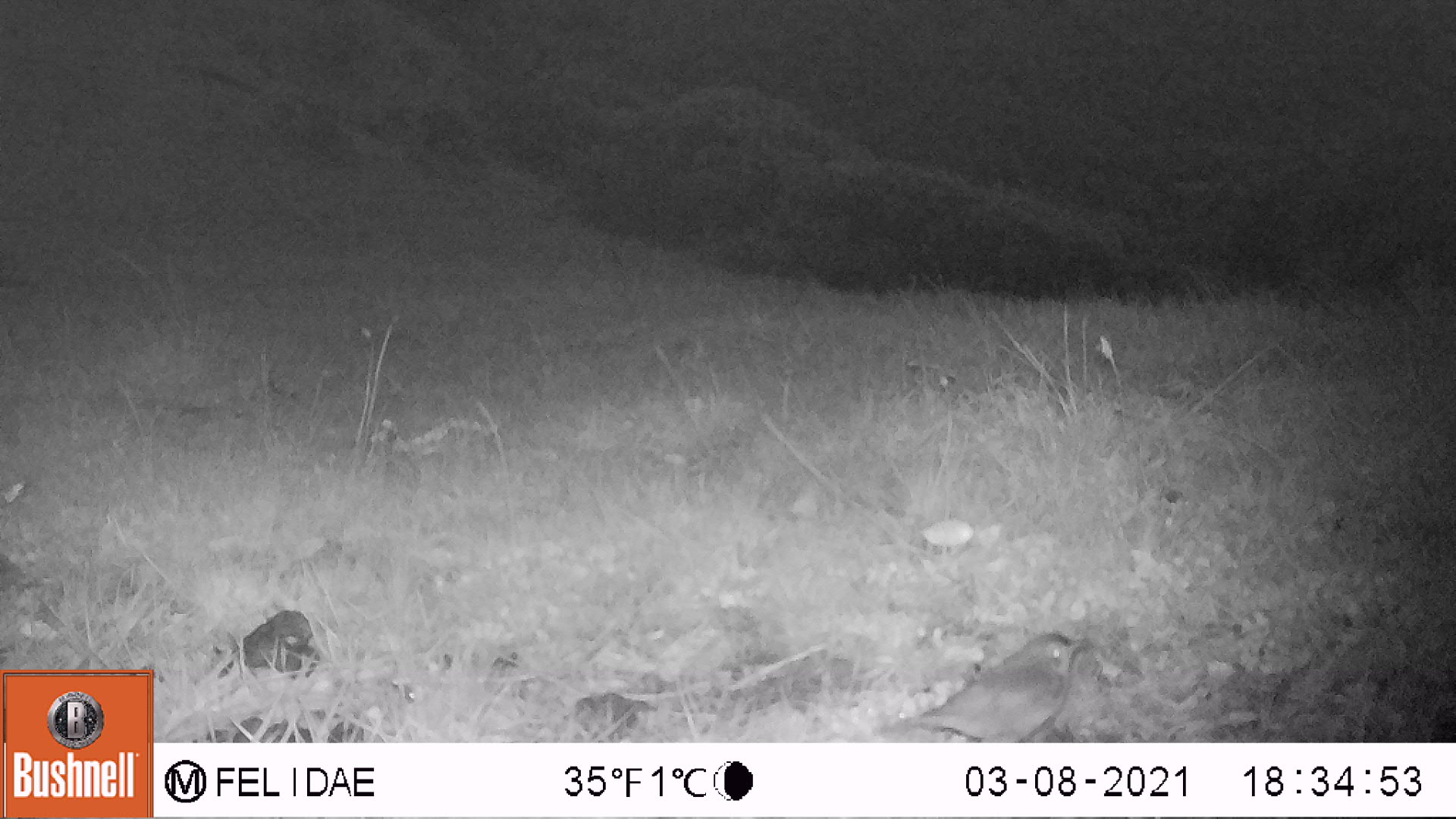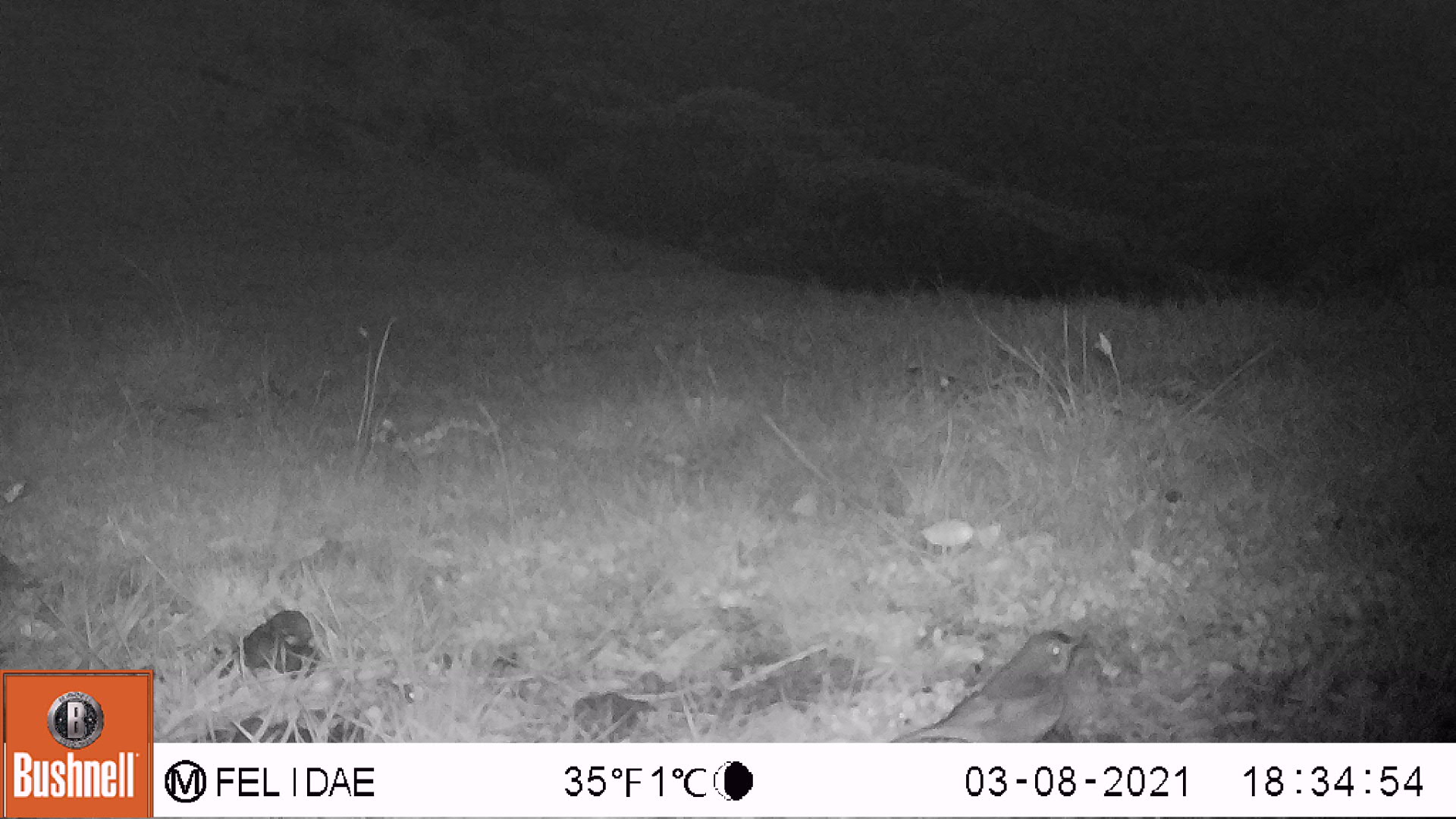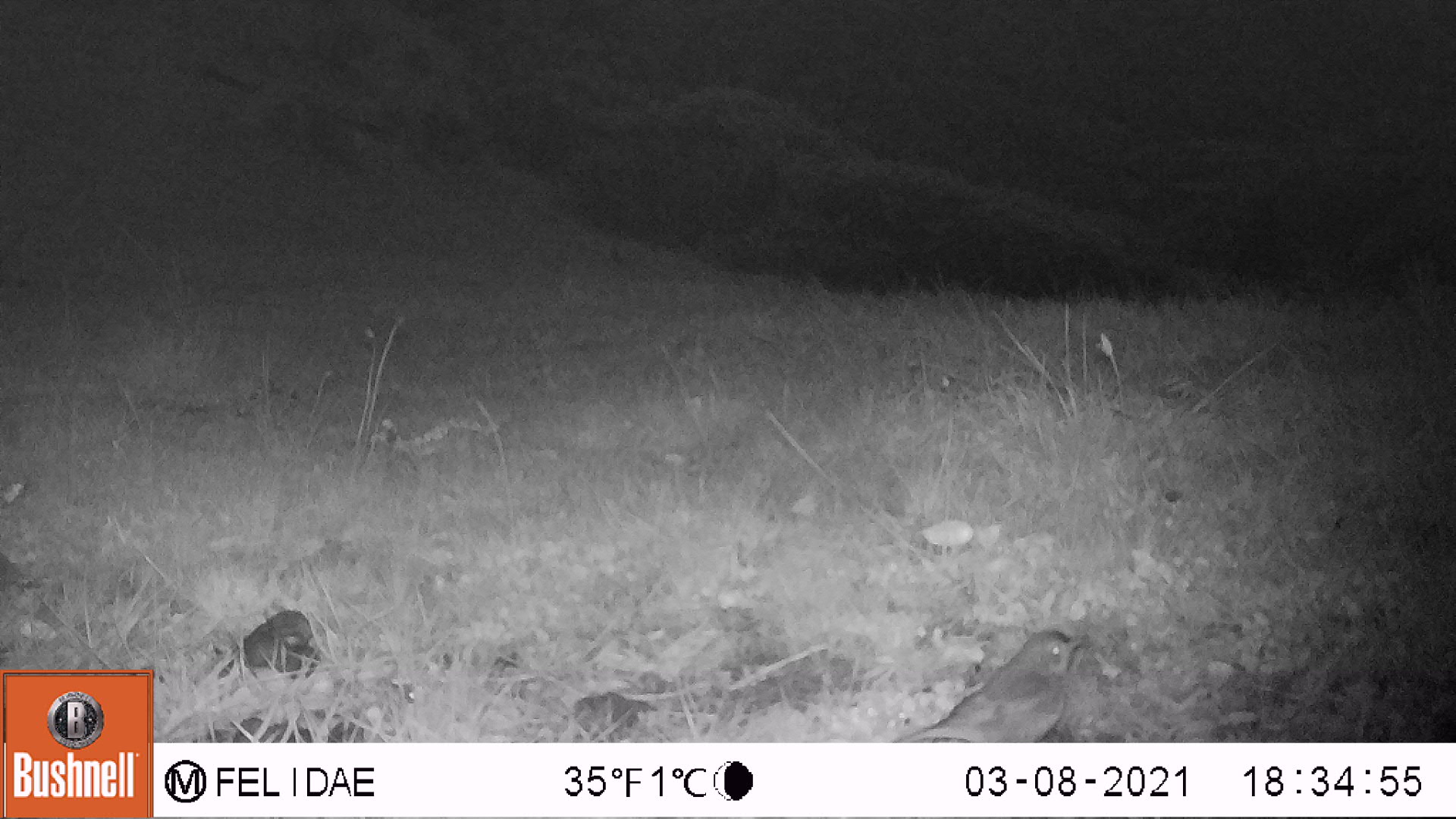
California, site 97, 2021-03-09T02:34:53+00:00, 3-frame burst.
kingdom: Animalia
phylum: Chordata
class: Aves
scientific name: Aves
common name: bird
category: unknown bird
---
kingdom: Animalia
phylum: Chordata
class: Aves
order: Passeriformes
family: Passerellidae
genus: Junco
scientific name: Junco hyemalis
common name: dark-eyed junco